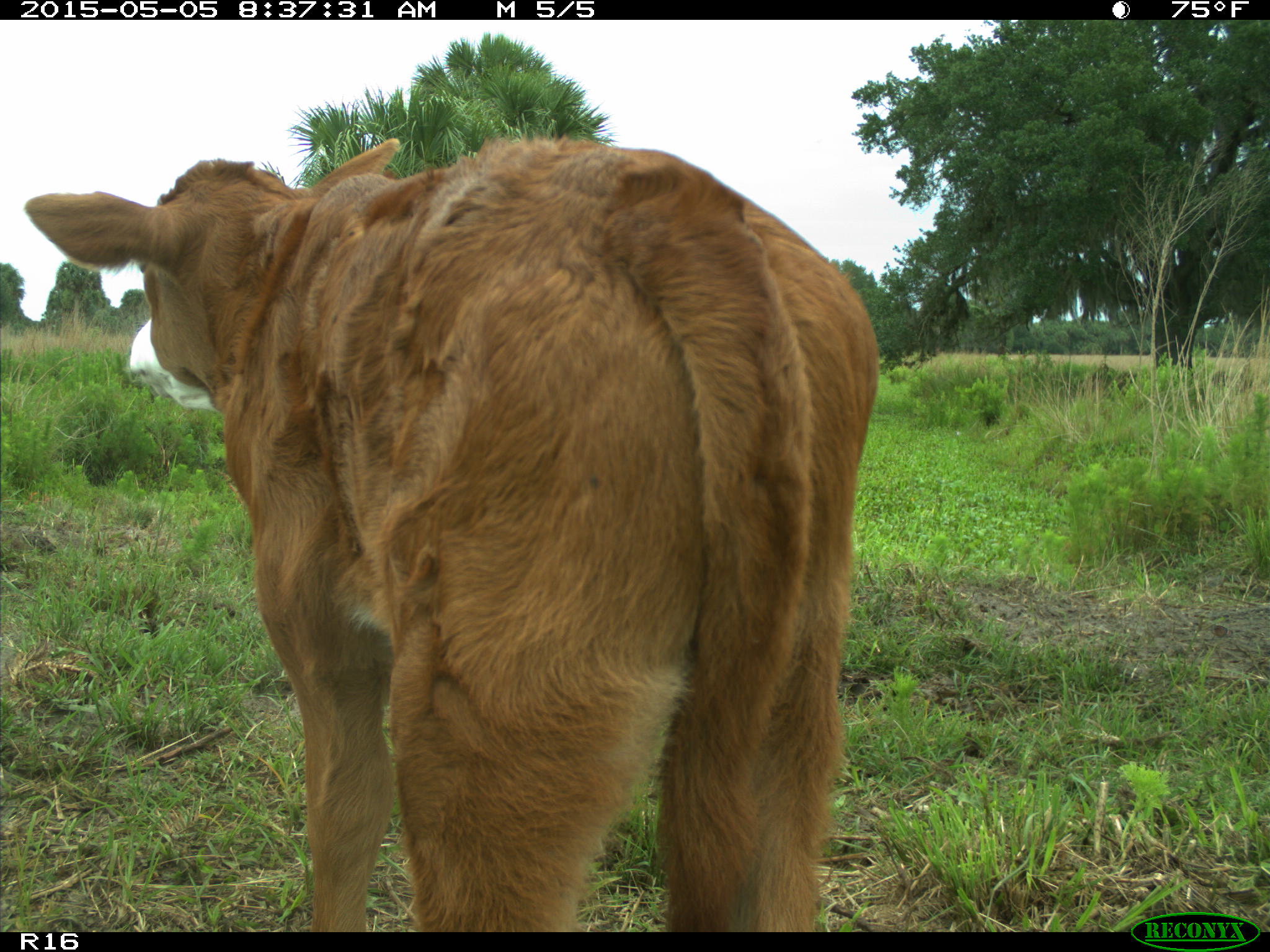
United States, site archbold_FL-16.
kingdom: Animalia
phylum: Chordata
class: Mammalia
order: Artiodactyla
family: Bovidae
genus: Bos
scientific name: Bos taurus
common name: domestic cow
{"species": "Bos taurus (domestic cow)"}